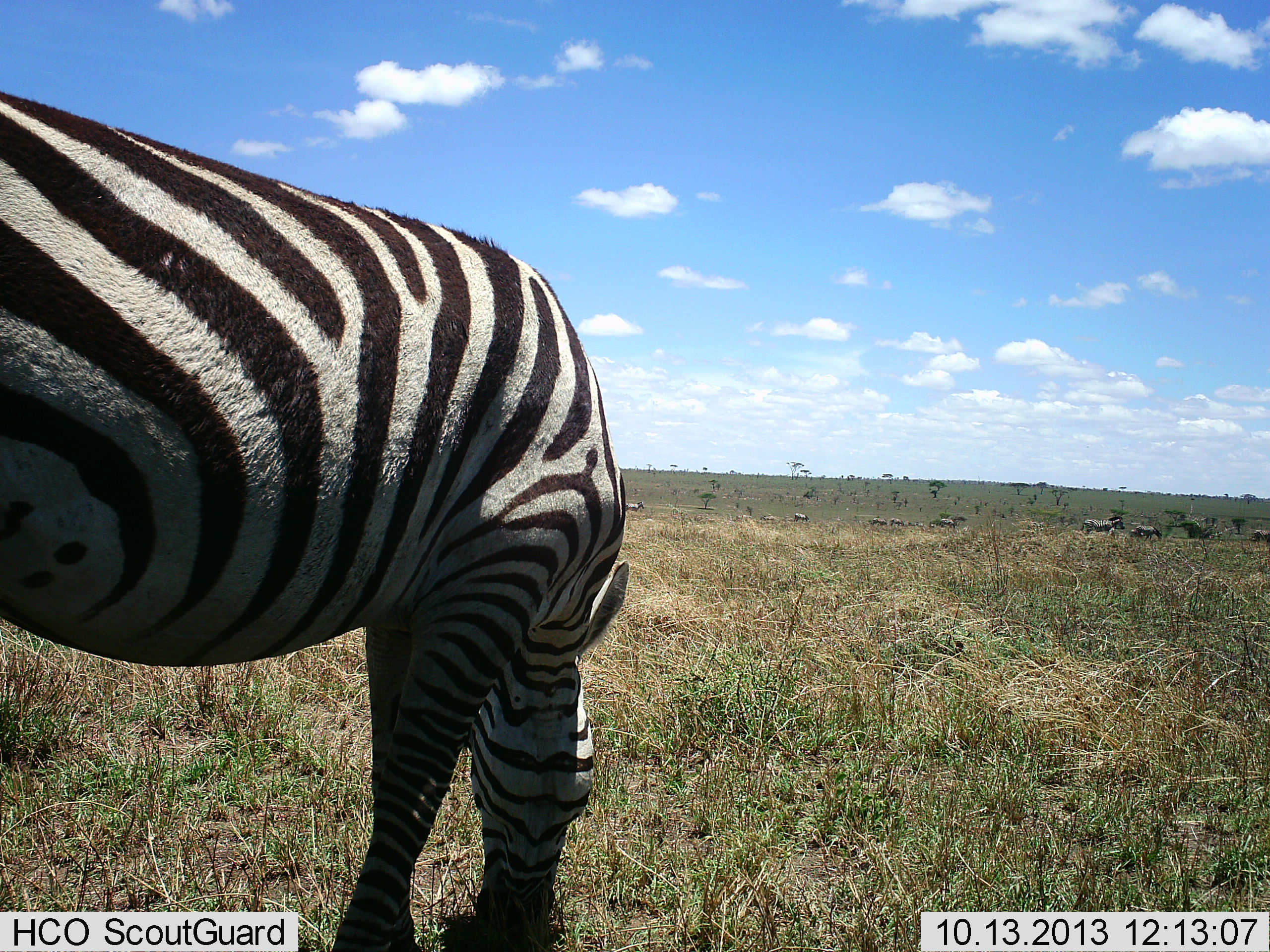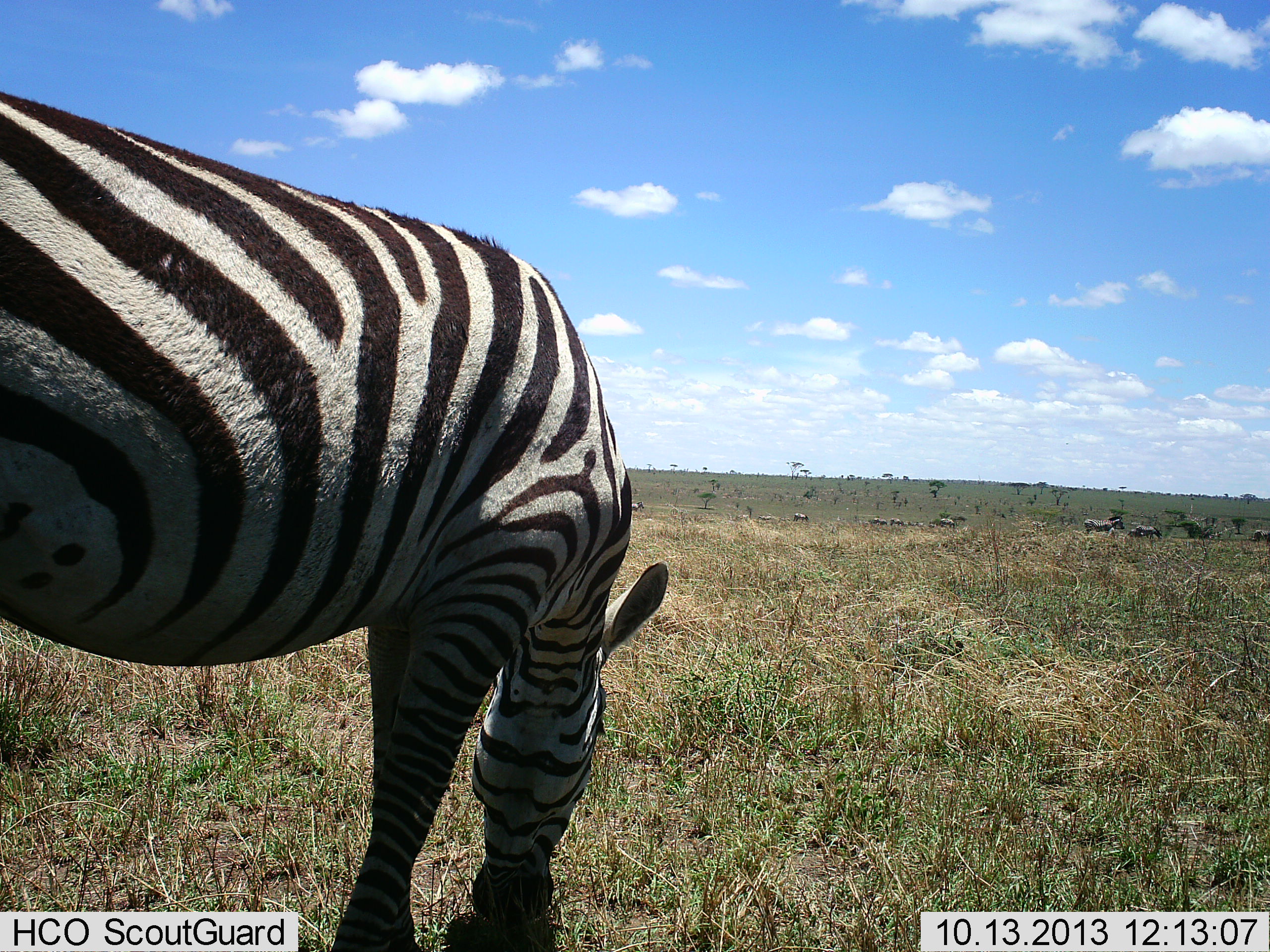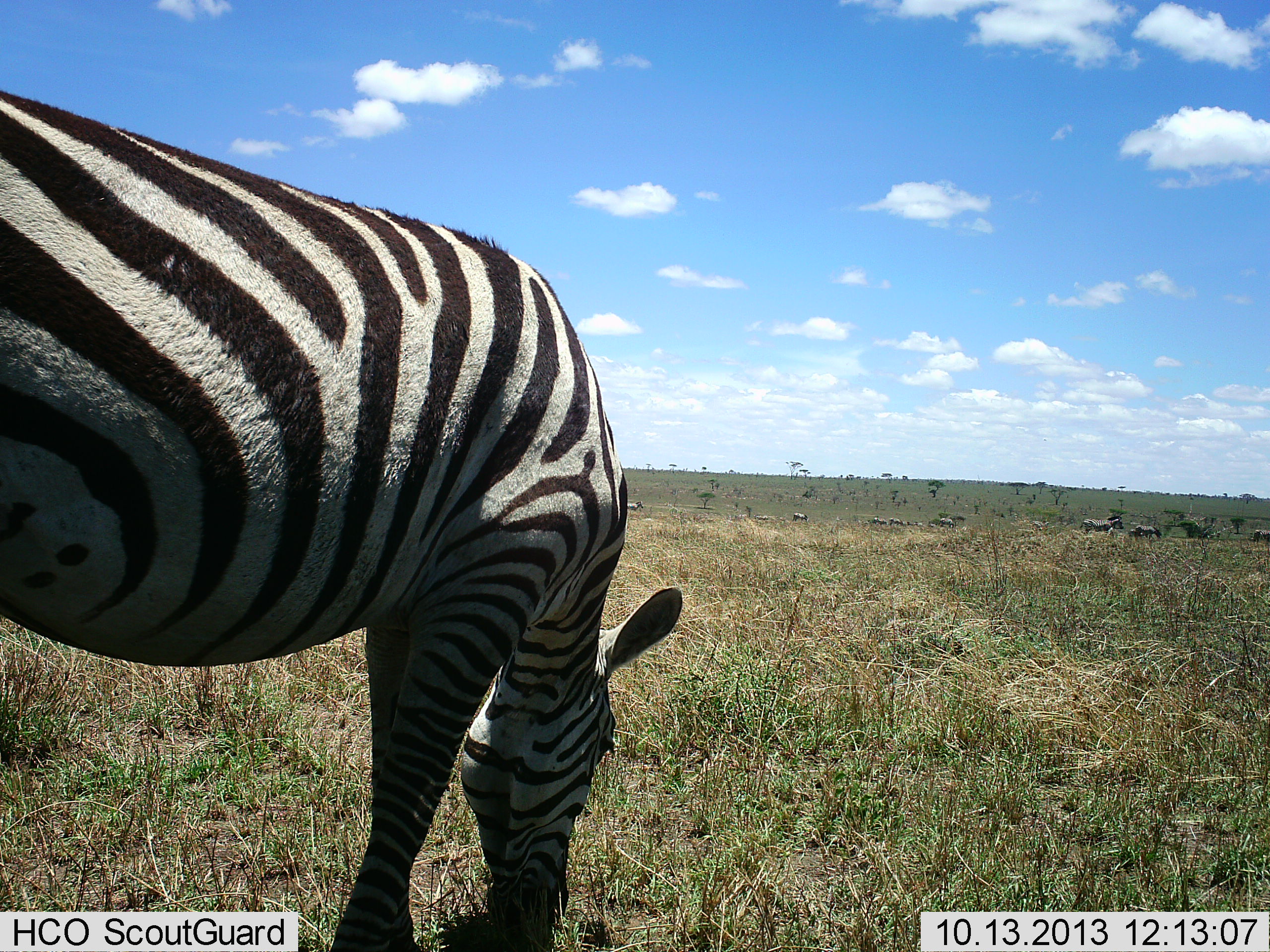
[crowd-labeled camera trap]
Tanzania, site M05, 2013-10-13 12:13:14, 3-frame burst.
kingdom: Animalia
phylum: Chordata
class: Mammalia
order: Perissodactyla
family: Equidae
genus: Equus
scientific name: Equus quagga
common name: plains zebra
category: zebra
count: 1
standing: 73%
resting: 0%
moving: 0%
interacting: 0%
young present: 0%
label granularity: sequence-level